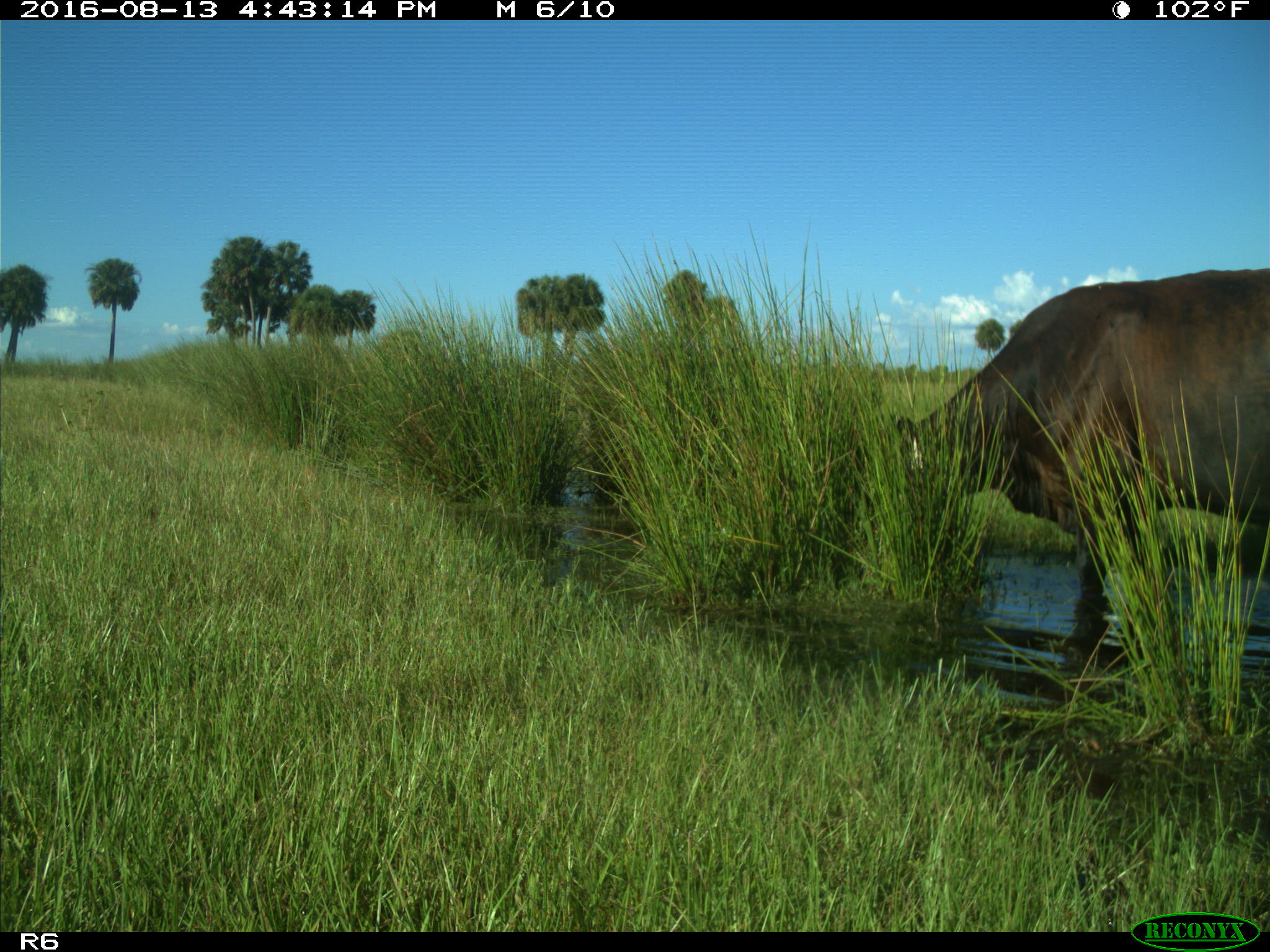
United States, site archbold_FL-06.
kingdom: Animalia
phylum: Chordata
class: Mammalia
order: Artiodactyla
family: Bovidae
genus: Bos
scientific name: Bos taurus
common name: domestic cow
Bos taurus (domestic cow).